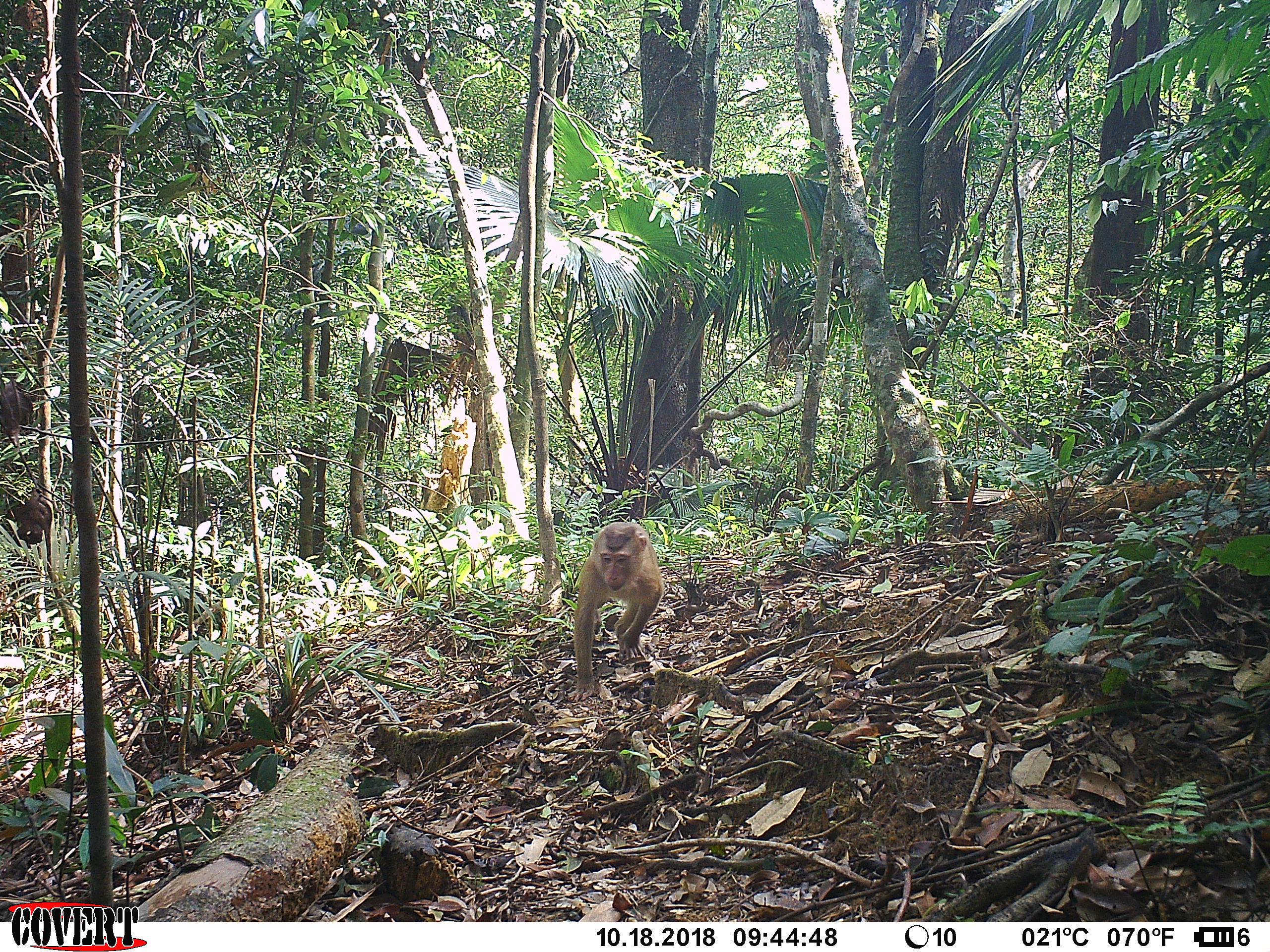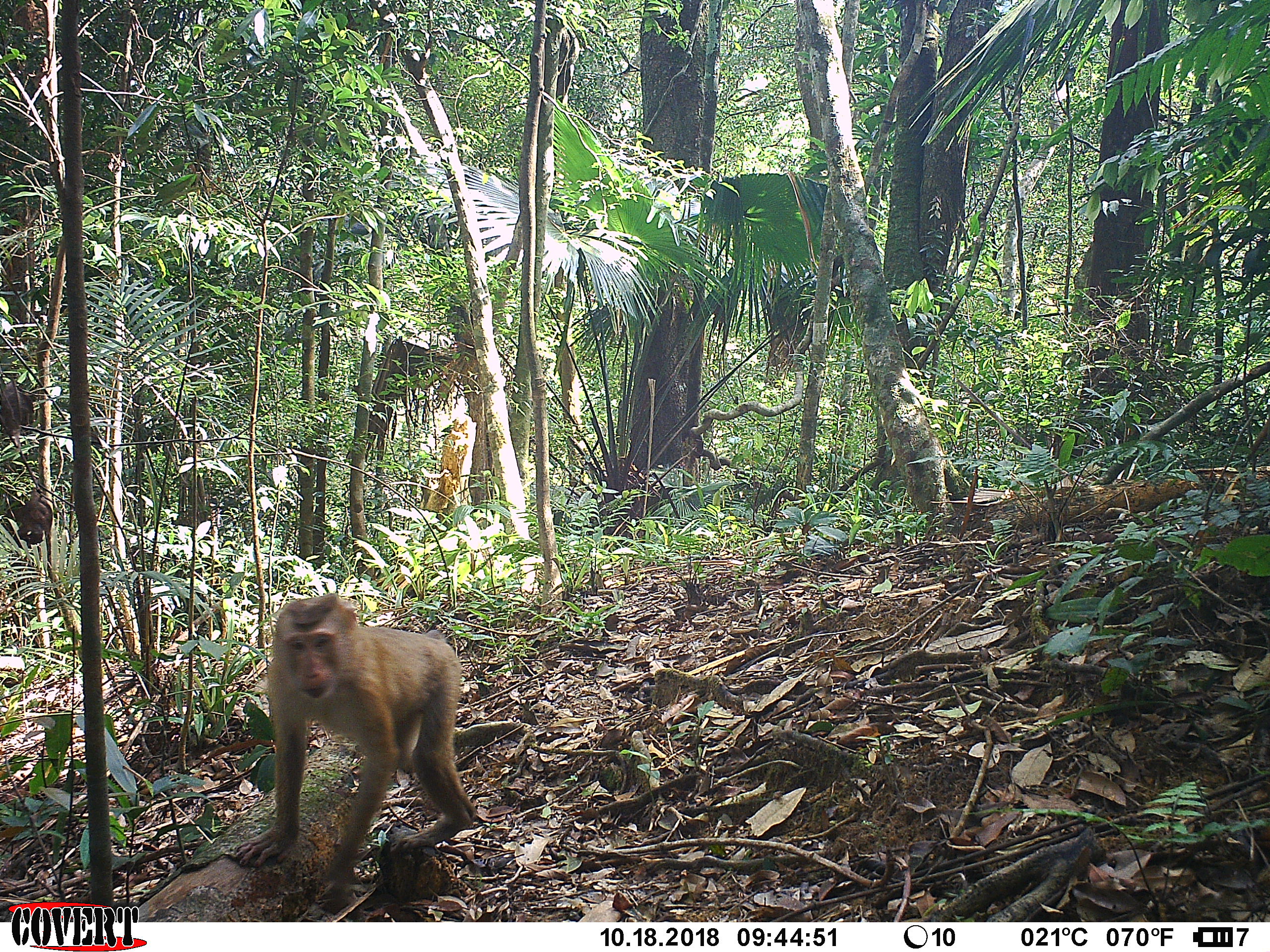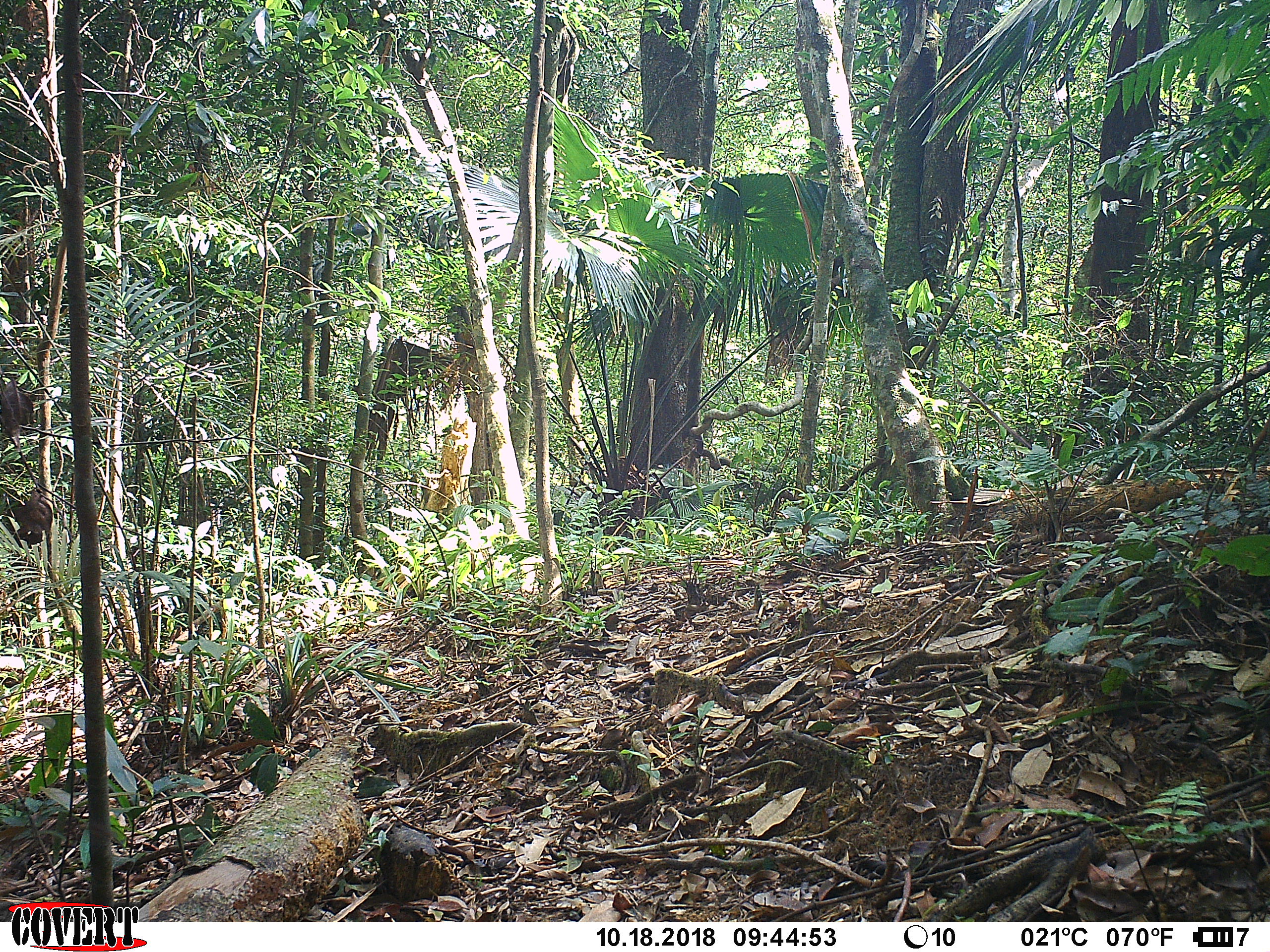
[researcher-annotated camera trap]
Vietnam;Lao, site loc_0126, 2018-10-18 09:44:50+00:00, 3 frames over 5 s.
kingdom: Animalia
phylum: Chordata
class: Mammalia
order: Primates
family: Cercopithecidae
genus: Macaca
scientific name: Macaca nemestrina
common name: pig-tailed macaque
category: pig tailed macaque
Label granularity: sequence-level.